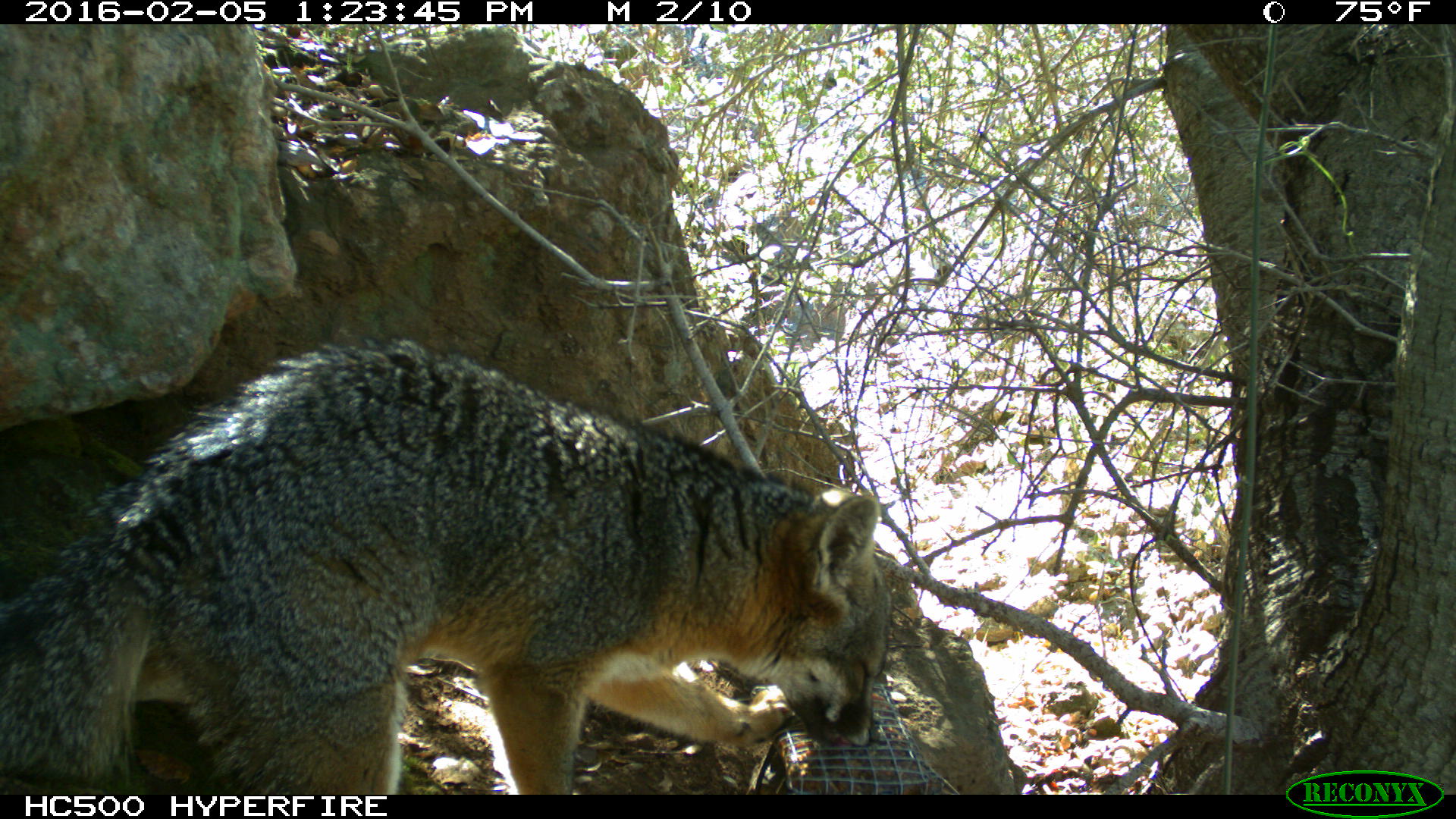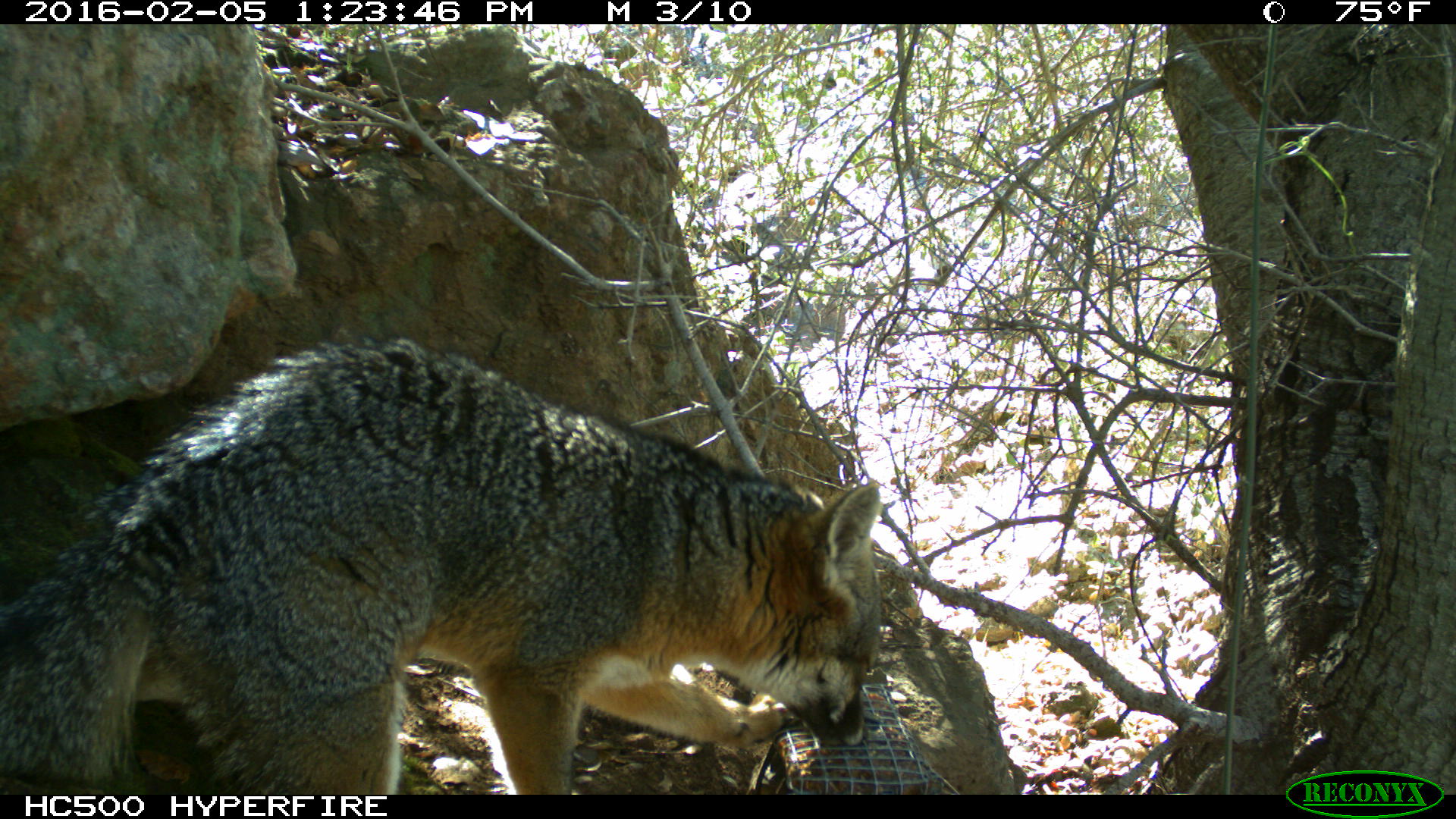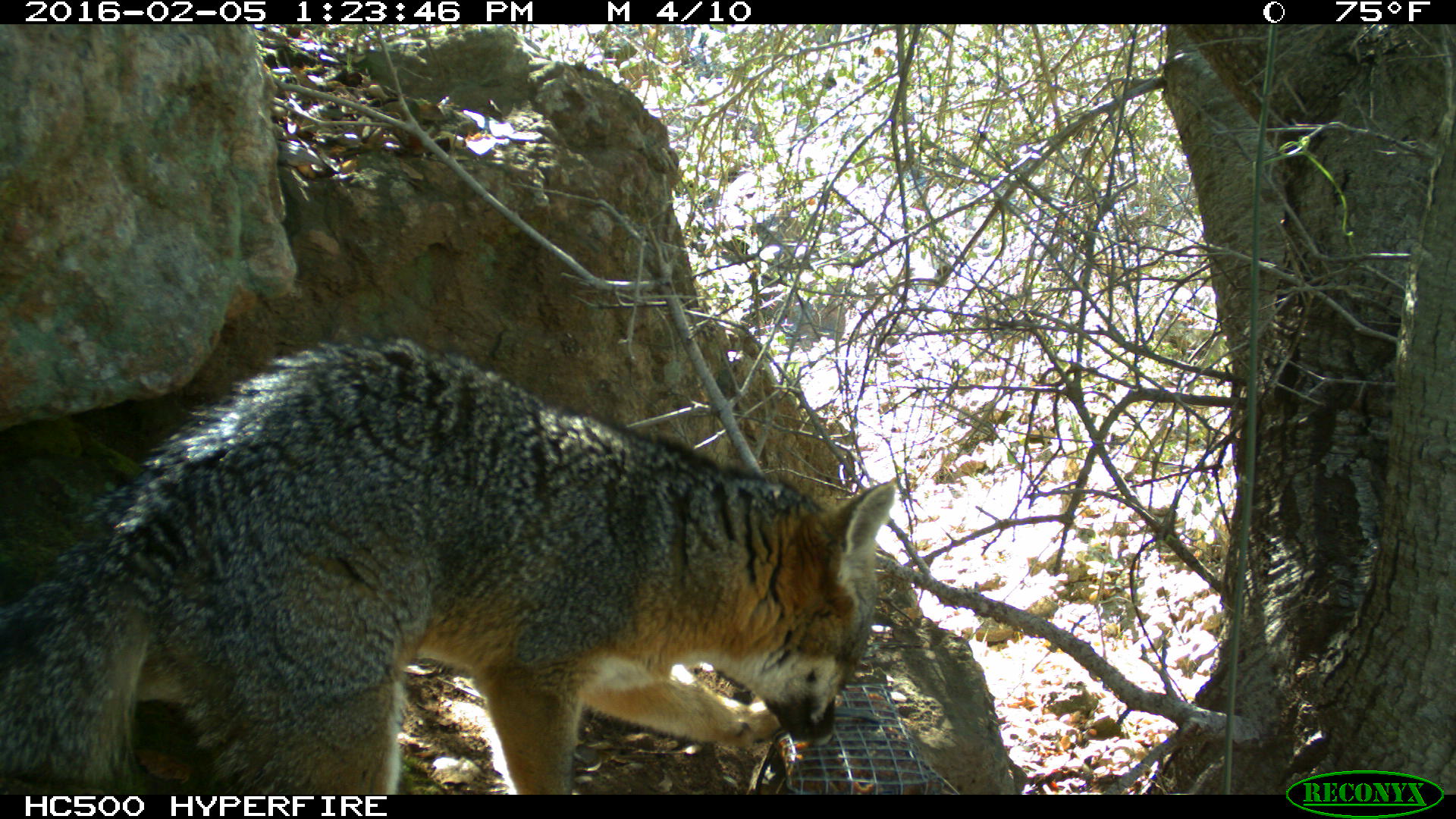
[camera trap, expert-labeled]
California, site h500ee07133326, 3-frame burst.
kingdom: Animalia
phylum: Chordata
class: Mammalia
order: Carnivora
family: Canidae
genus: Urocyon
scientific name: Urocyon littoralis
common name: island fox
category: fox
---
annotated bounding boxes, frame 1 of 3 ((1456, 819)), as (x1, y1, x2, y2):
fox: (0, 337, 890, 794)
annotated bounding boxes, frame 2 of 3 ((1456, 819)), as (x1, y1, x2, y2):
fox: (0, 338, 881, 794)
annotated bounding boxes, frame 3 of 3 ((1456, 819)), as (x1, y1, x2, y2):
fox: (0, 332, 894, 792)